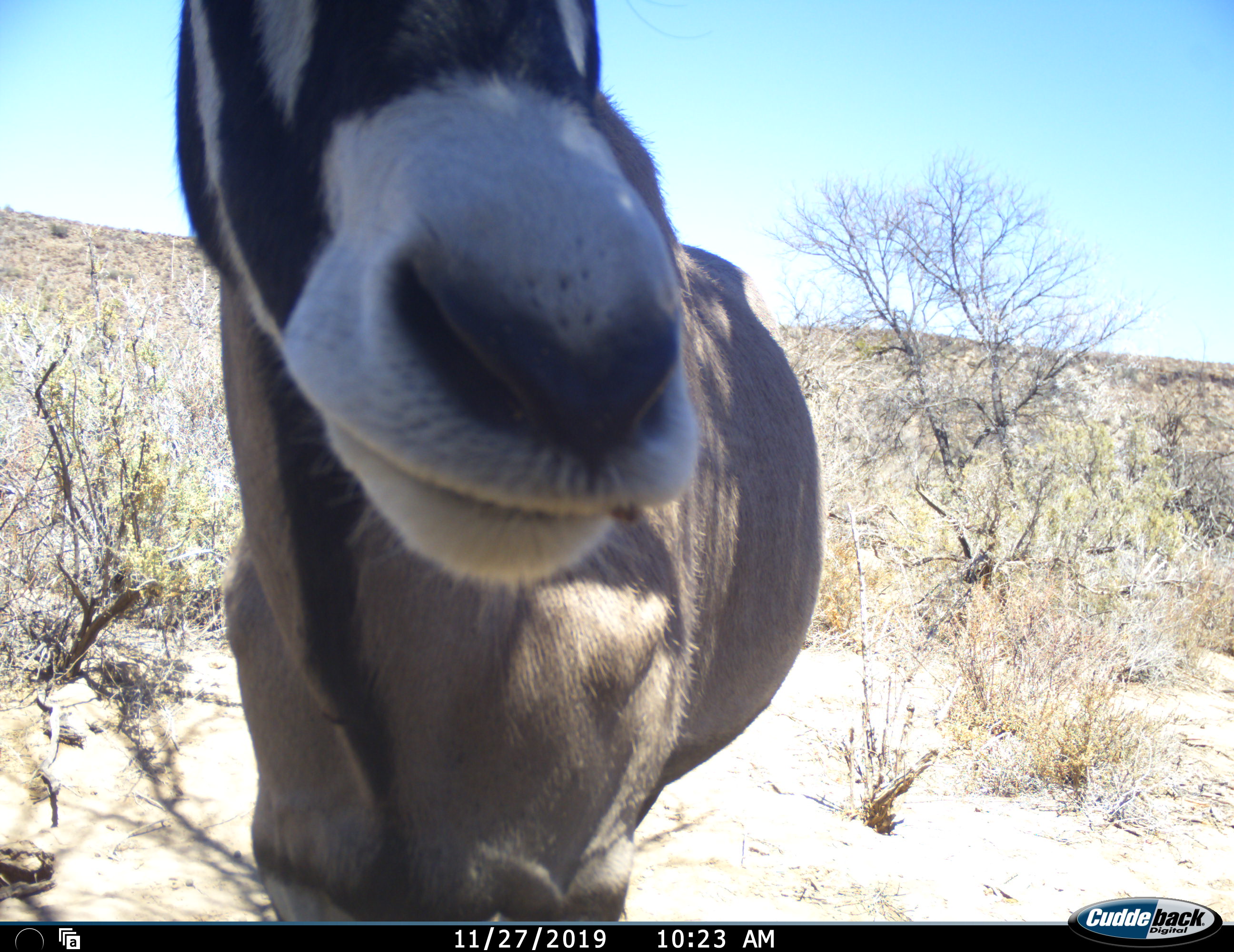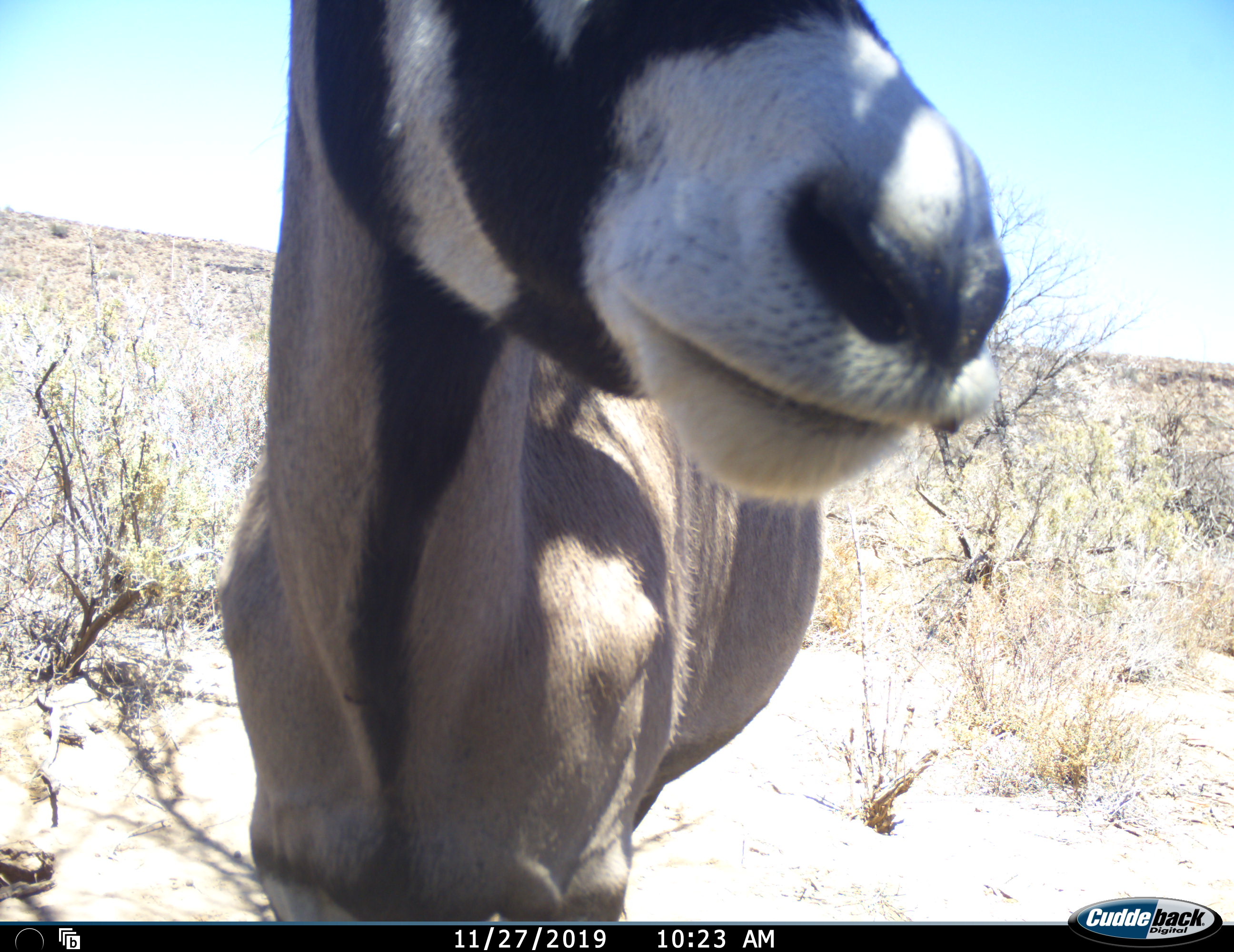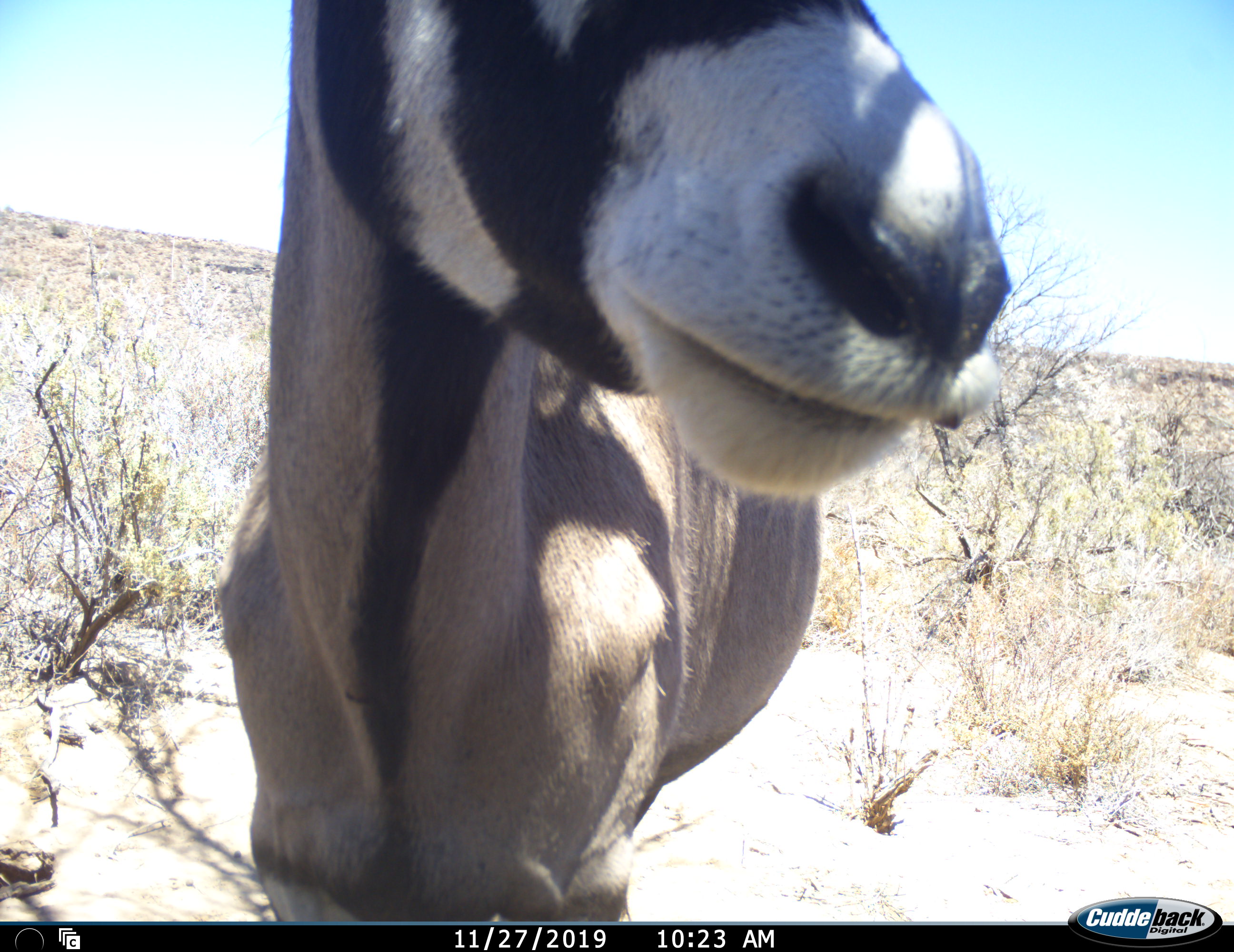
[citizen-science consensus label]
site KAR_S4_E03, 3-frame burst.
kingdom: Animalia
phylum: Chordata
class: Mammalia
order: Artiodactyla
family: Bovidae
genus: Oryx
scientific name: Oryx gazella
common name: gemsbok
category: oryx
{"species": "oryx (gemsbok) (Oryx gazella)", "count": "1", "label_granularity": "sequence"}